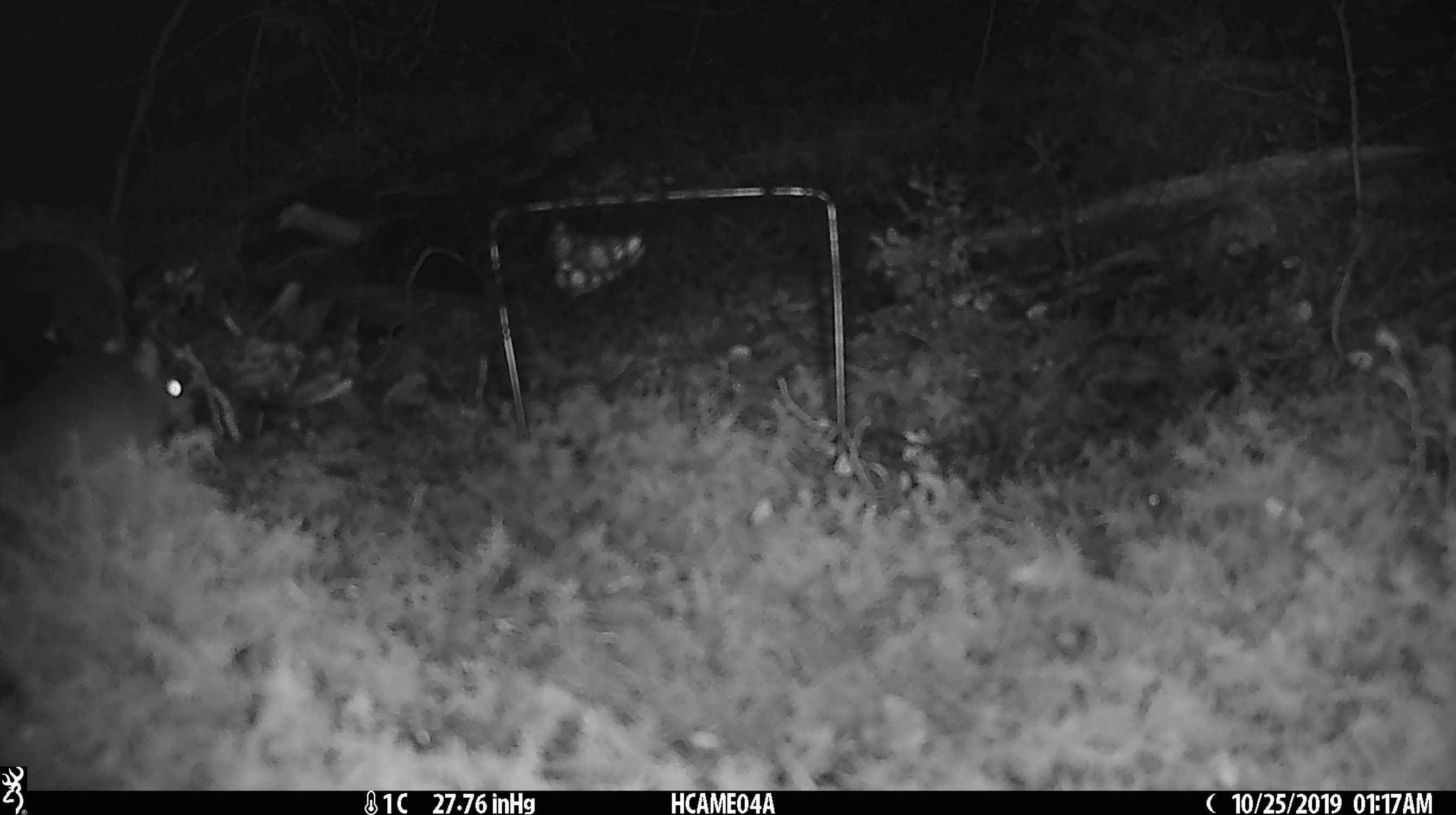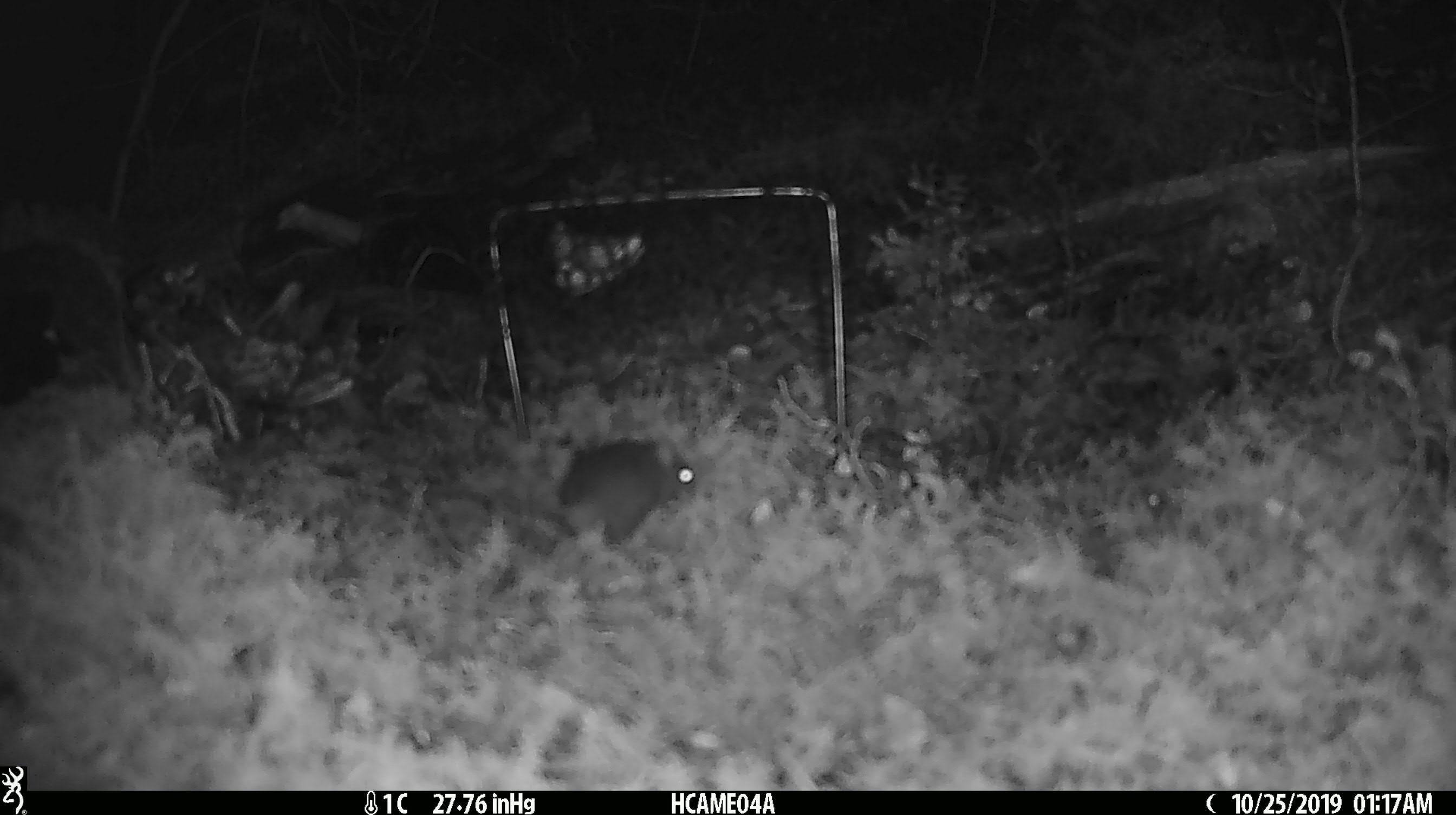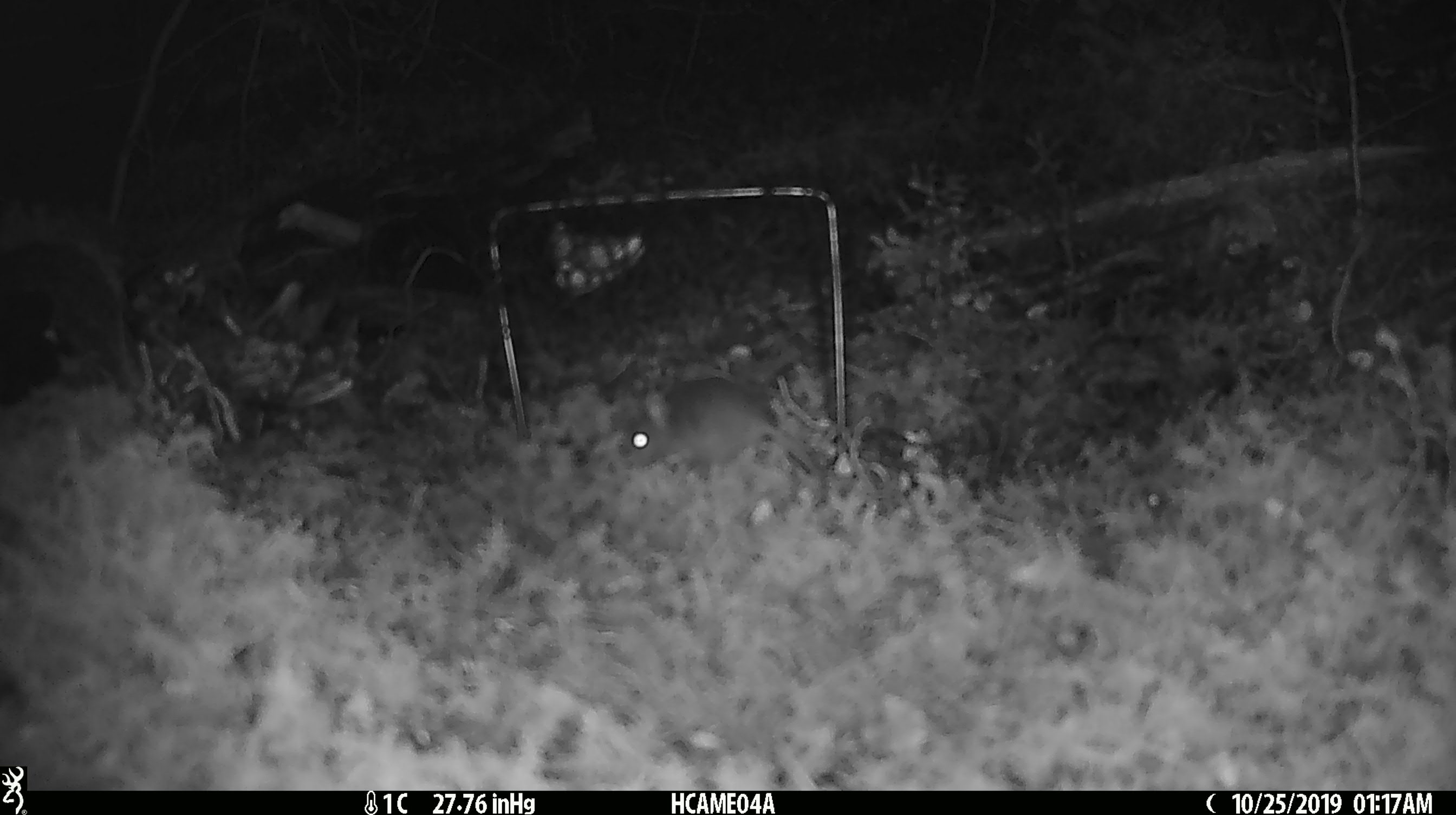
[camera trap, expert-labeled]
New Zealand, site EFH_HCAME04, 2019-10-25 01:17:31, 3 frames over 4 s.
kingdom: Animalia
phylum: Chordata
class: Mammalia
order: Rodentia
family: Muridae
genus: Mus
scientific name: Mus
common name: mouse